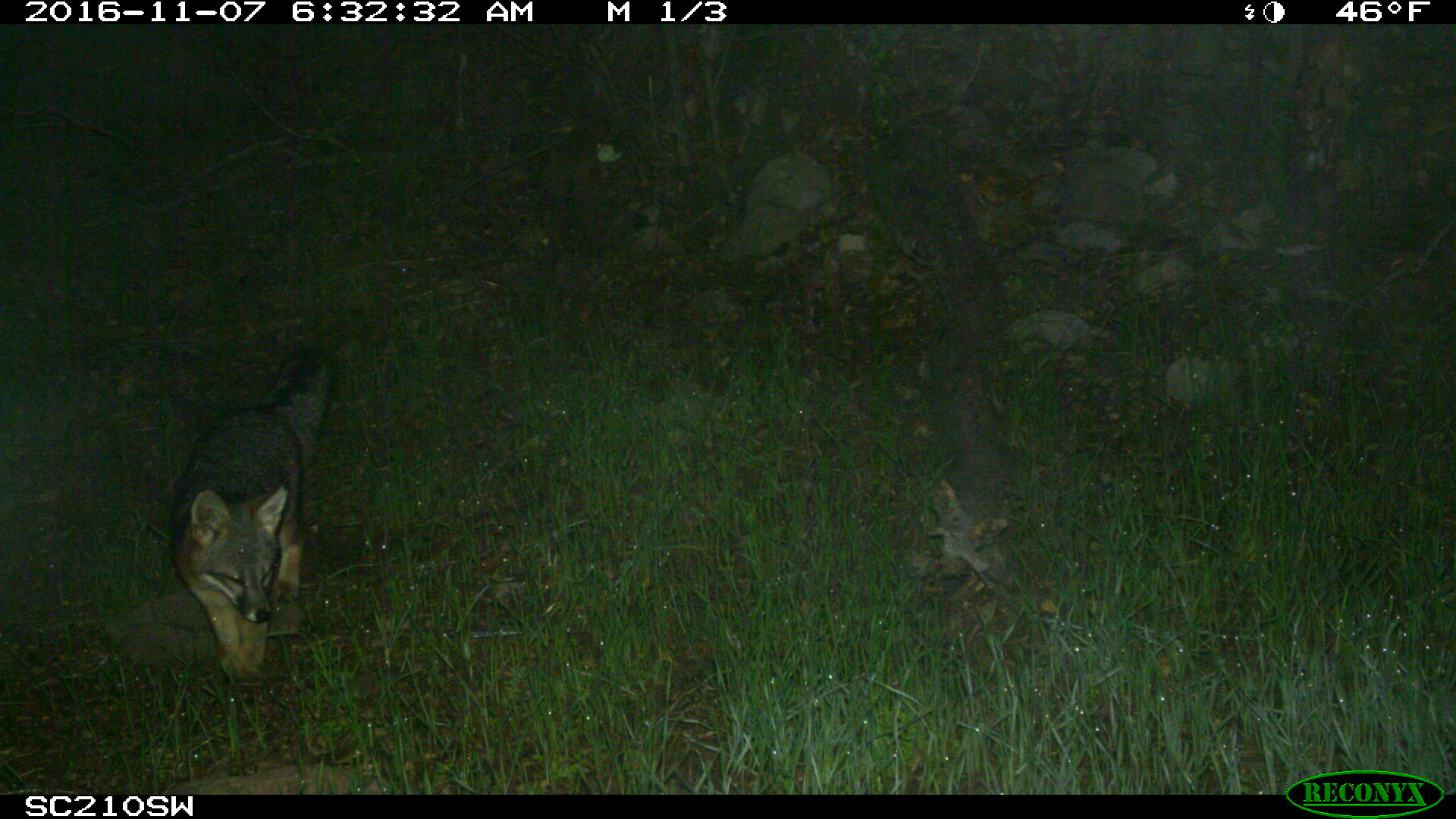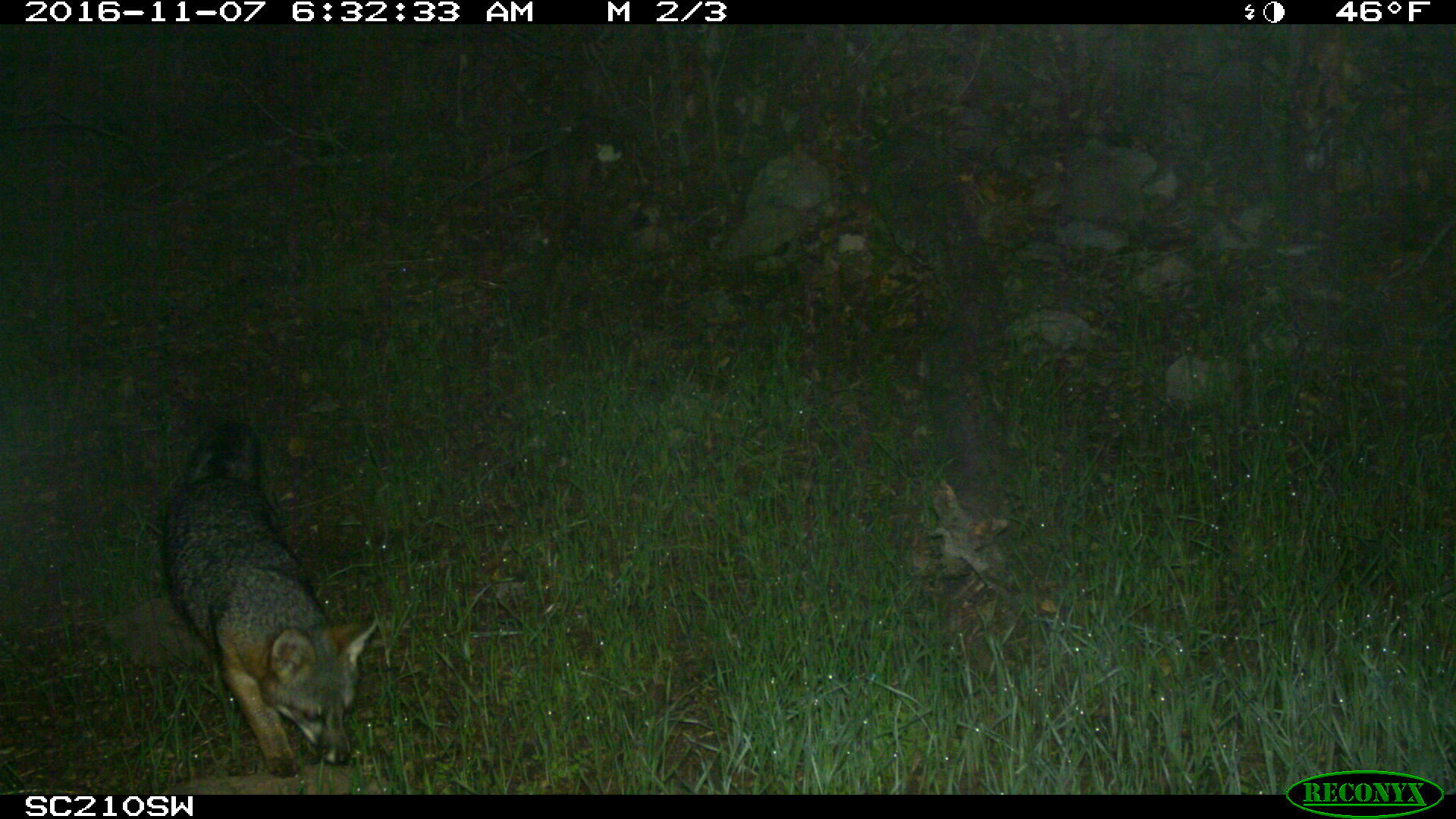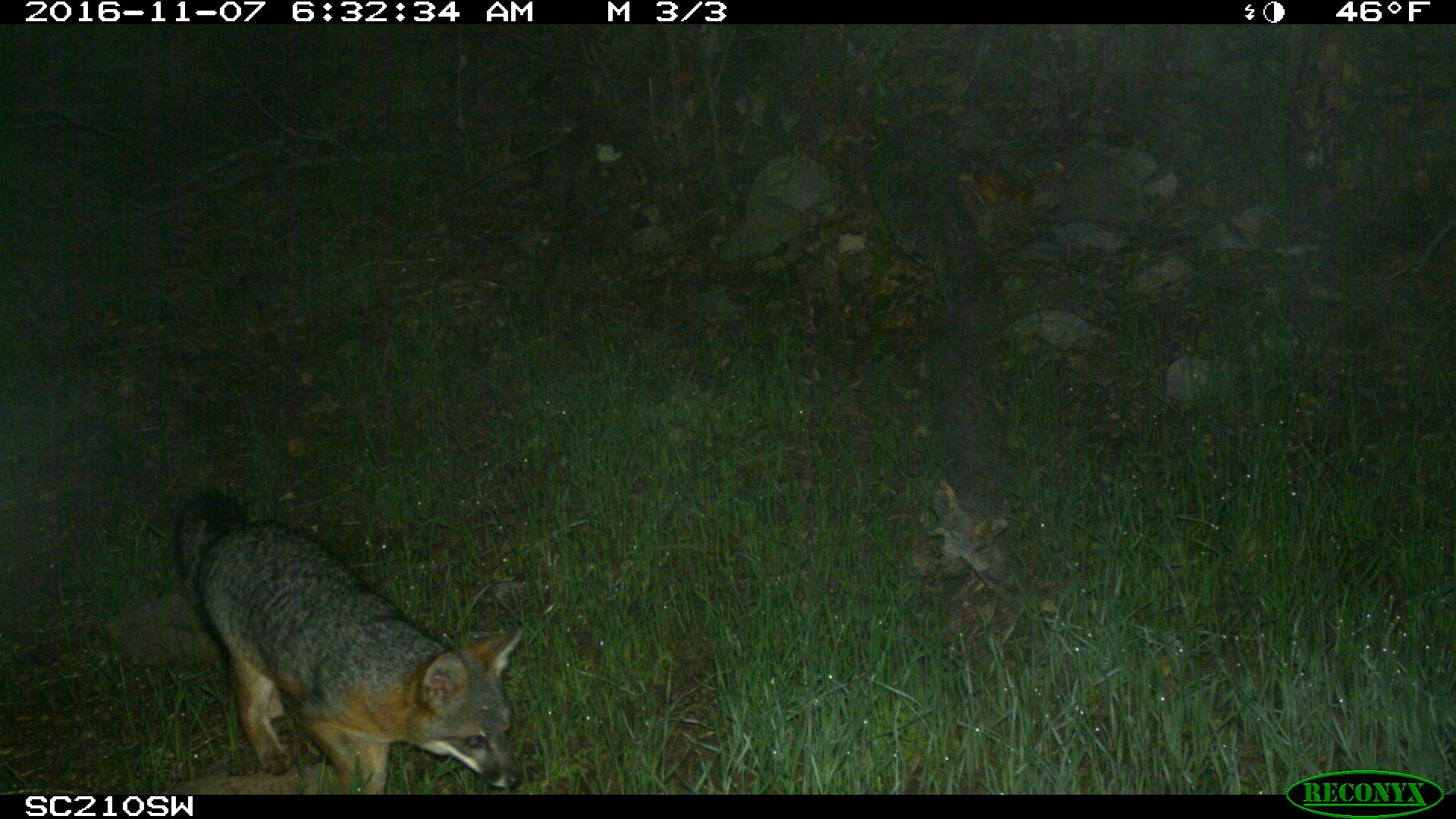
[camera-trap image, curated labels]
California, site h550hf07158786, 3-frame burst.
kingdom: Animalia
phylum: Chordata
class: Mammalia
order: Carnivora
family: Canidae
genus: Urocyon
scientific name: Urocyon littoralis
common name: island fox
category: fox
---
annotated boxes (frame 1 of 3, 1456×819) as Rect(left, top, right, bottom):
fox: Rect(167, 346, 335, 700)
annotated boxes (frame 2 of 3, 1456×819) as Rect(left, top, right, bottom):
fox: Rect(161, 418, 376, 777)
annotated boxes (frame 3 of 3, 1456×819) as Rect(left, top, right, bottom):
fox: Rect(174, 495, 522, 794)